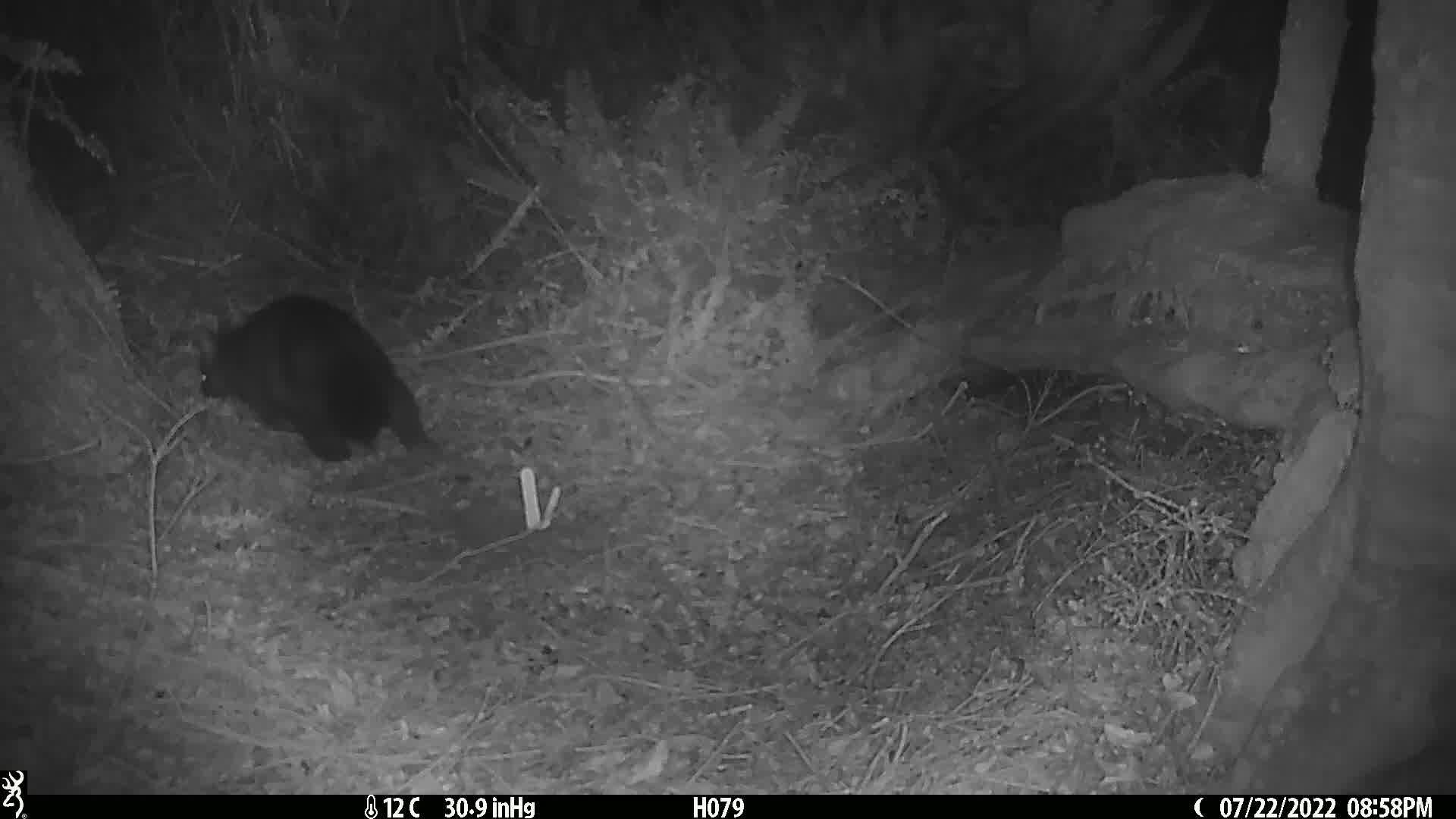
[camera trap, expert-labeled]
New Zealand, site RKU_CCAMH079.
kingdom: Animalia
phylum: Chordata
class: Mammalia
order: Diprotodontia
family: Phalangeridae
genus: Trichosurus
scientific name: Trichosurus vulpecula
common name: common brushtail possum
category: possum